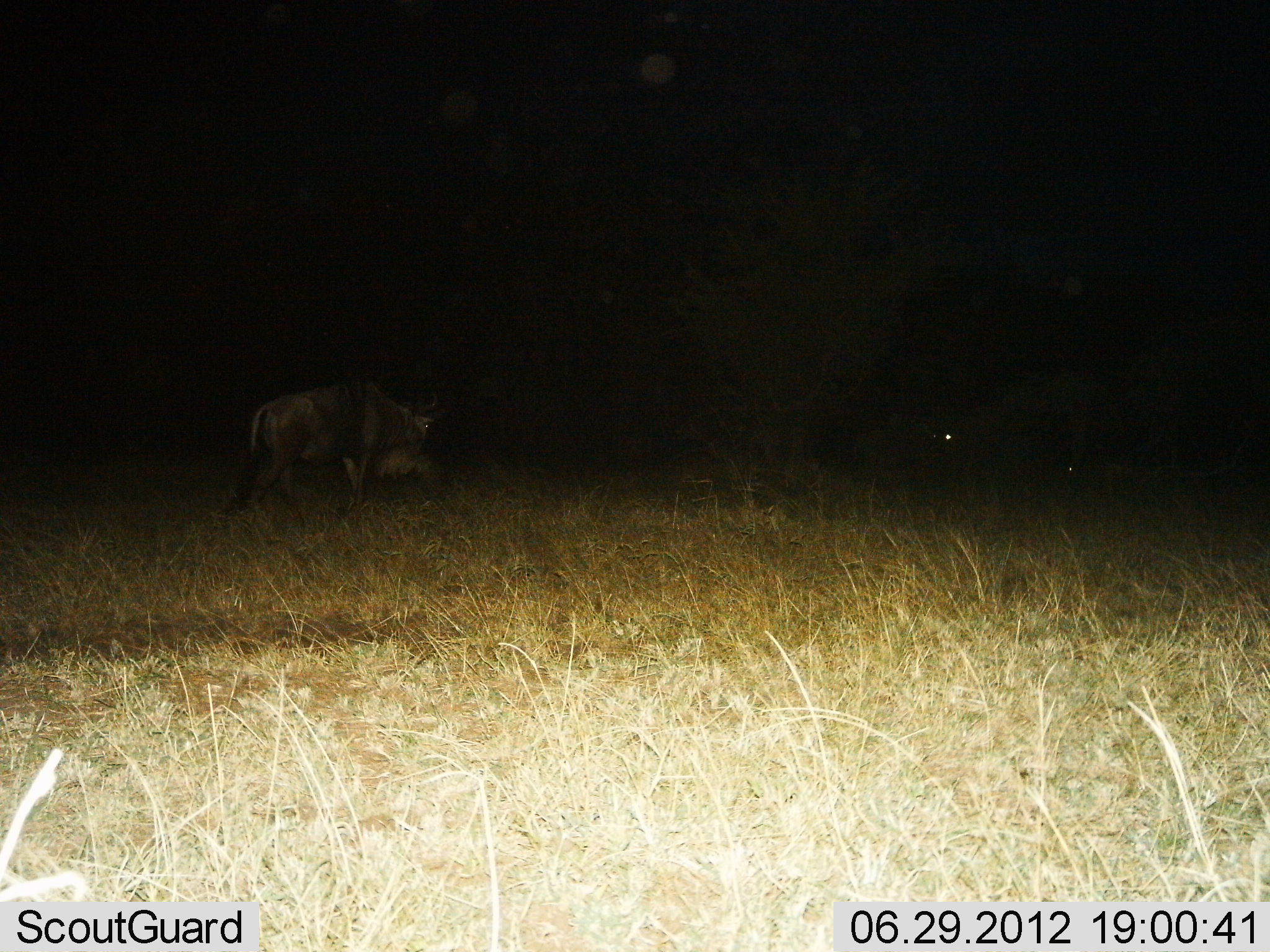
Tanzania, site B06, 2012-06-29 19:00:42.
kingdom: Animalia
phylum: Chordata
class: Mammalia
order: Artiodactyla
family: Bovidae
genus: Connochaetes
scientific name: Connochaetes taurinus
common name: blue wildebeest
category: wildebeest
Wildebeest (blue wildebeest) (Connochaetes taurinus), count 1. Behavior (volunteer vote fractions): standing 20%, resting 20%, moving 80%, interacting 0%. Young present (vote fraction): 0%. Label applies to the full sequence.